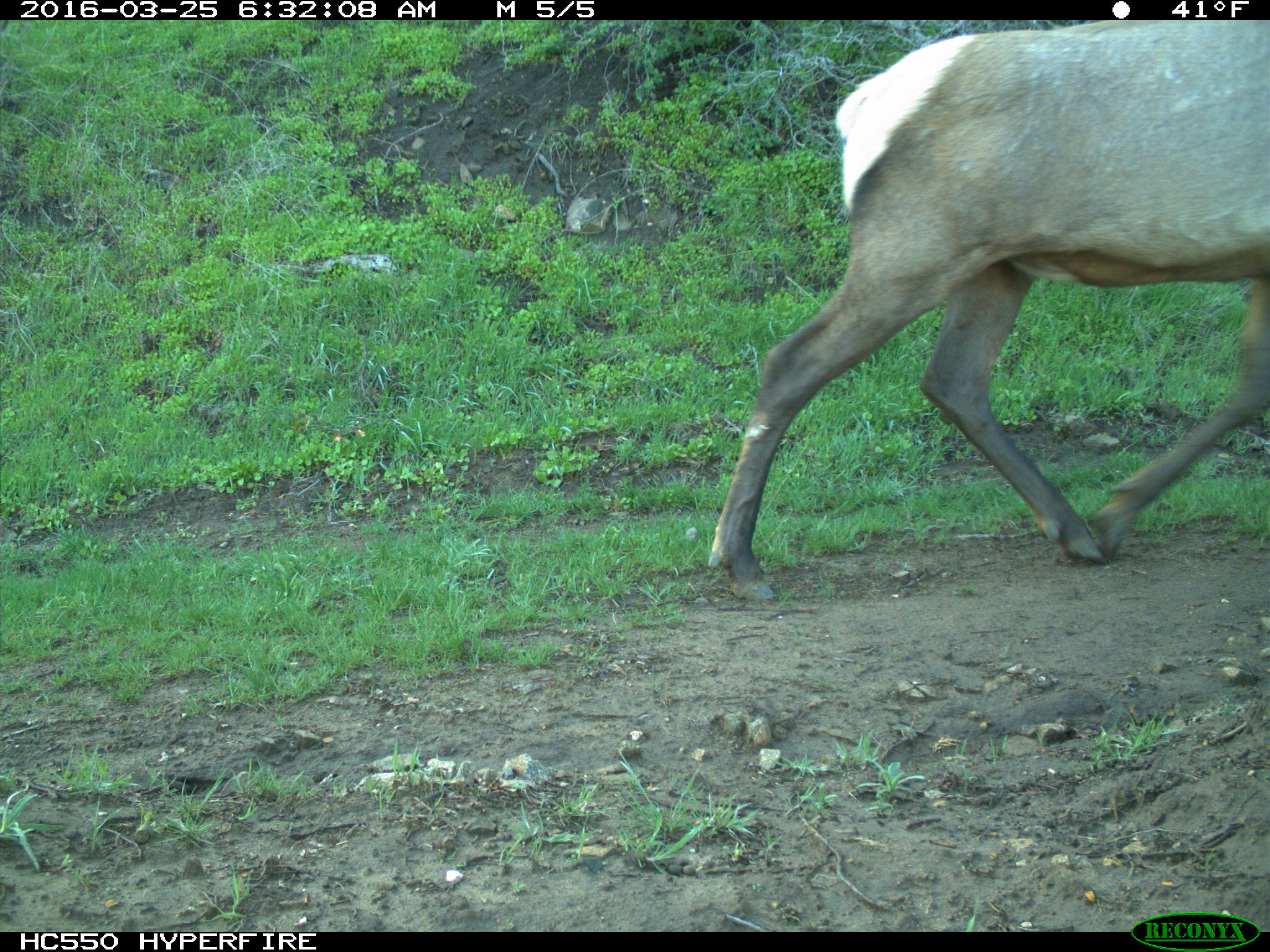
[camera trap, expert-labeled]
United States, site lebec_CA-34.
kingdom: Animalia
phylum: Chordata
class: Mammalia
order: Artiodactyla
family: Cervidae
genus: Cervus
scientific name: Cervus canadensis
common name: elk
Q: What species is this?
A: Cervus canadensis (elk).